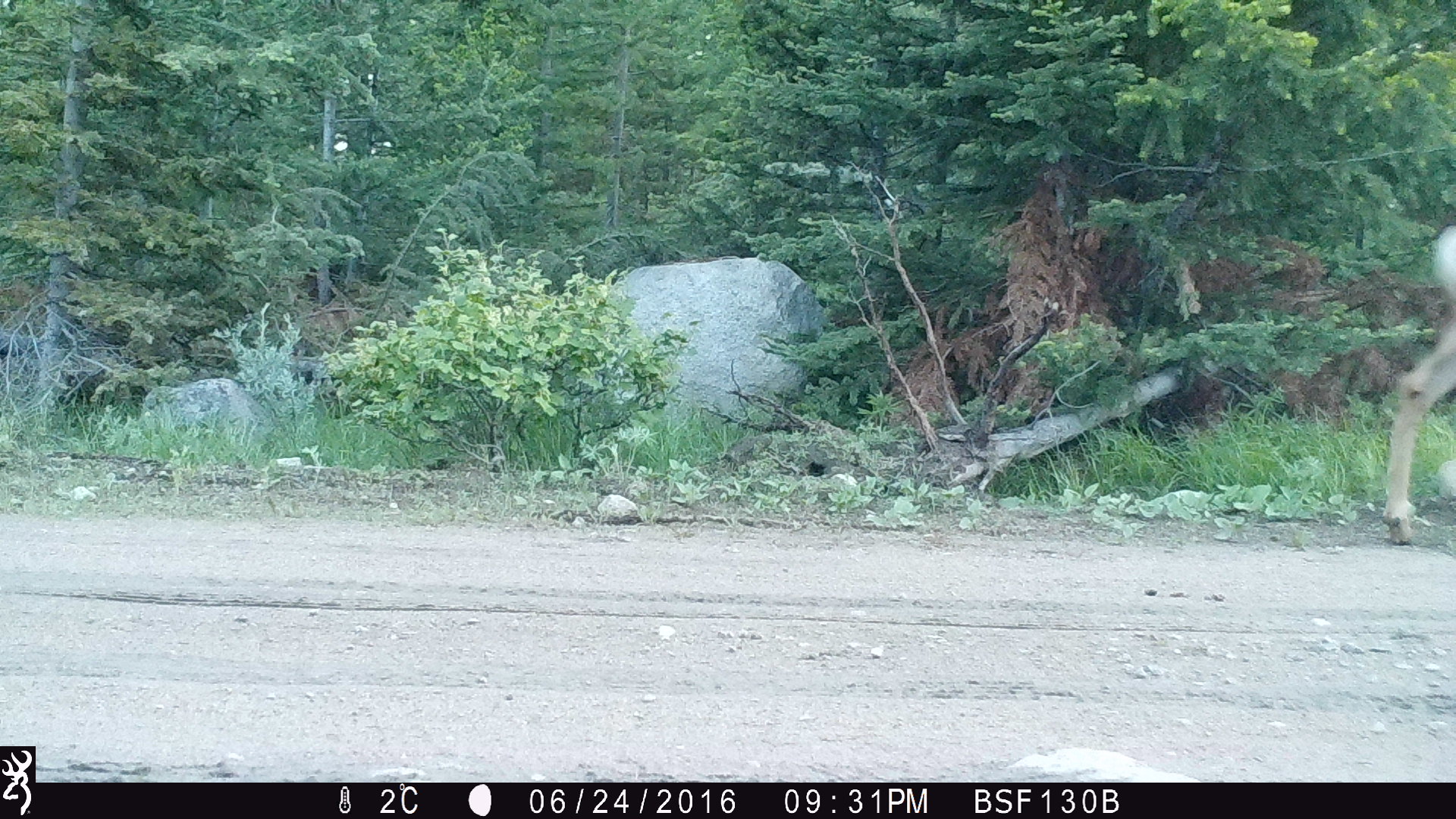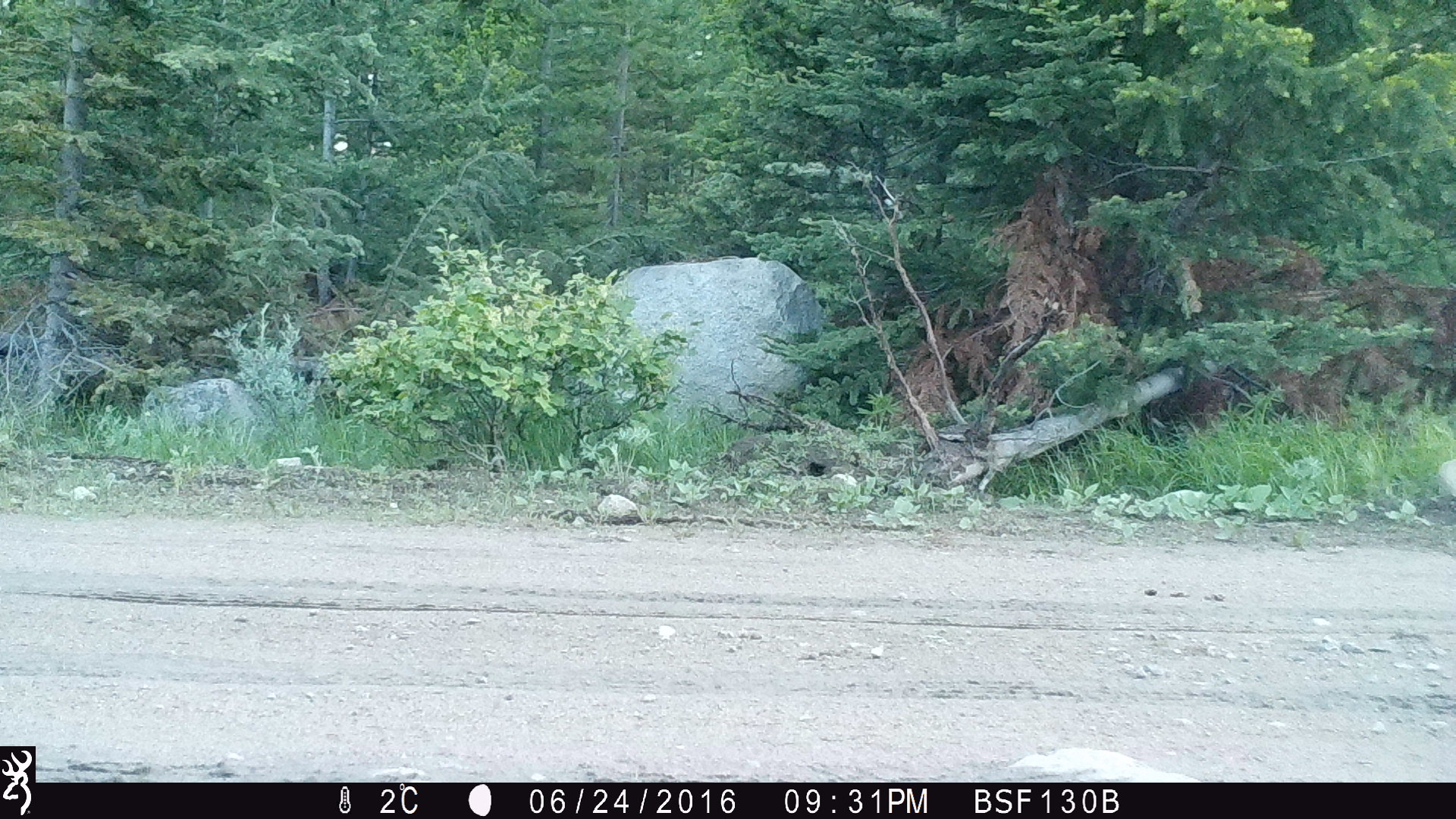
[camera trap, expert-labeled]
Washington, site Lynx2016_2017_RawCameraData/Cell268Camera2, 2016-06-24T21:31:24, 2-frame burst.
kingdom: Animalia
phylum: Chordata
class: Mammalia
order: Artiodactyla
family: Cervidae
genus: Odocoileus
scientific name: Odocoileus hemionus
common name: mule deer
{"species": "Odocoileus hemionus (mule deer)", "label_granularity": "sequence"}